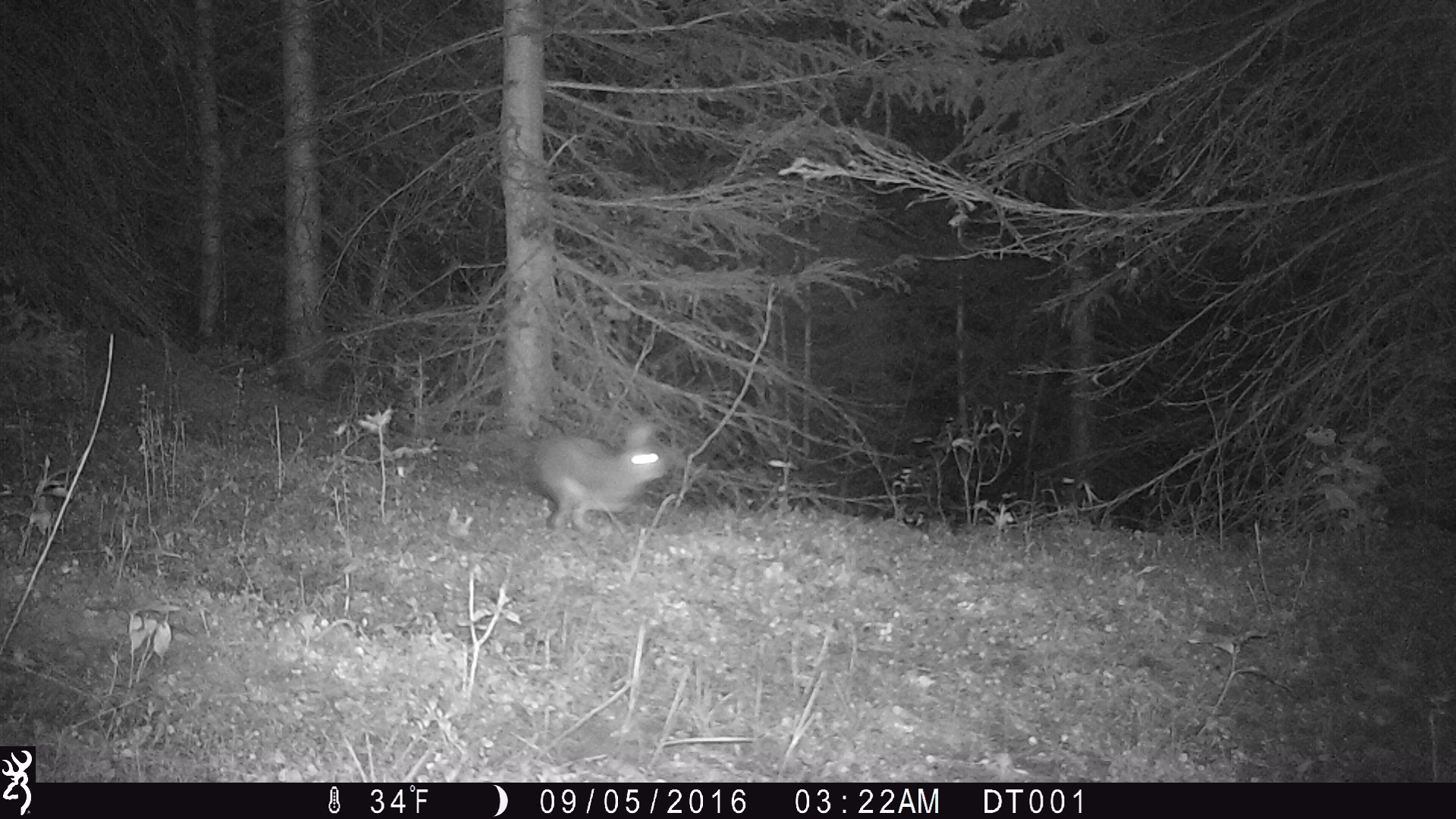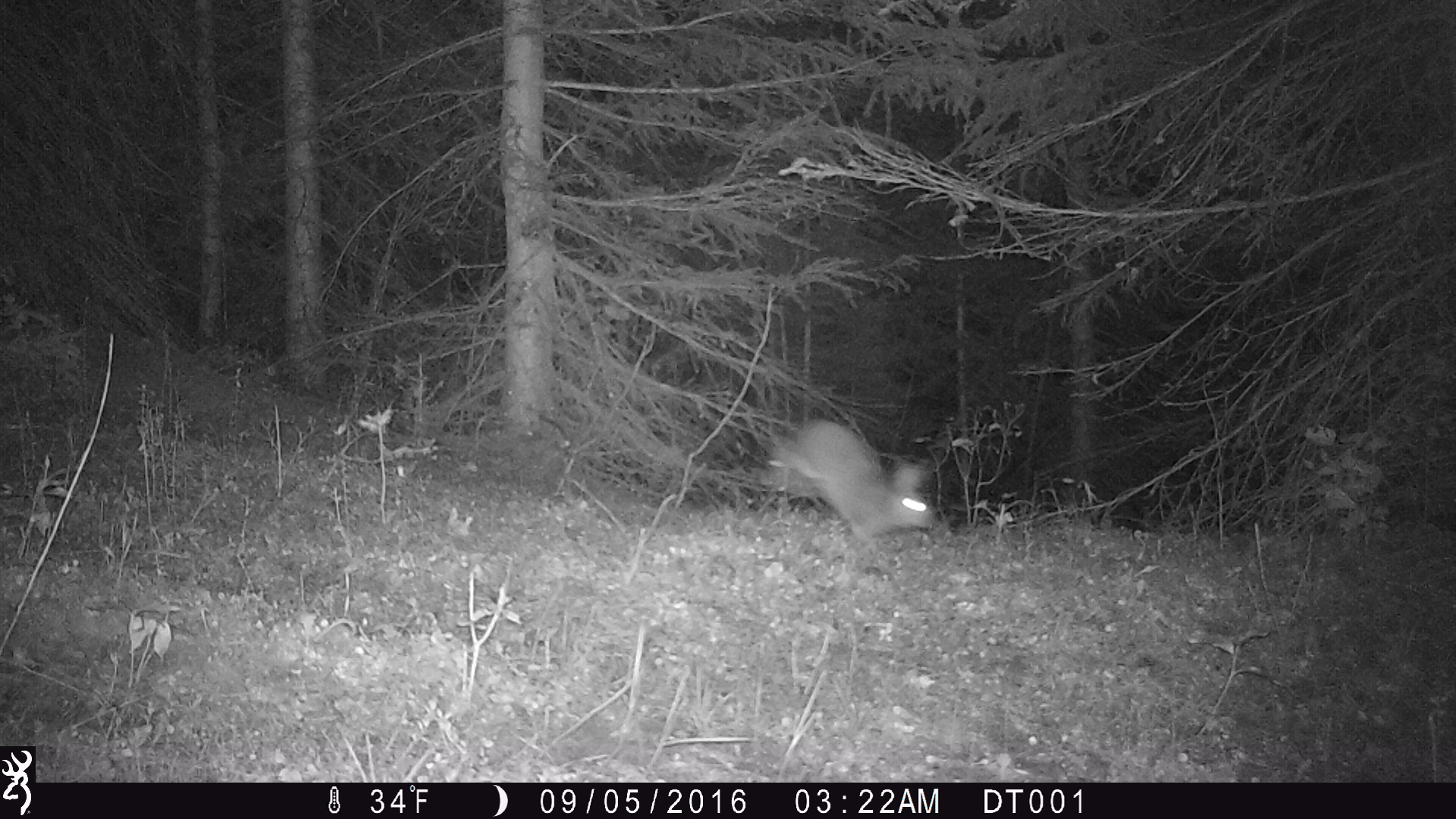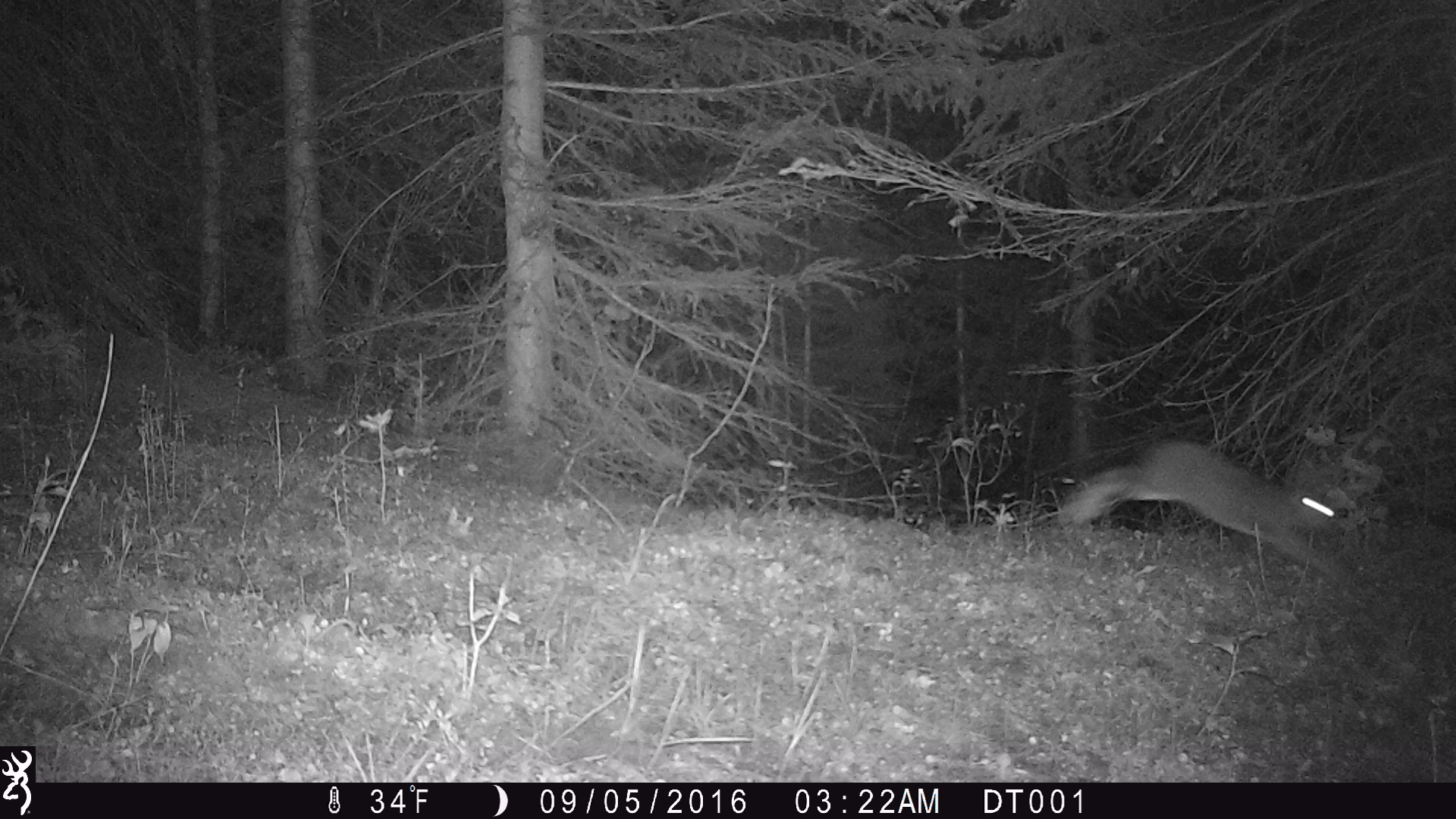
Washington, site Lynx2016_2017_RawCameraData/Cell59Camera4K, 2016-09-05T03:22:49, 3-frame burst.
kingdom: Animalia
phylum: Chordata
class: Mammalia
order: Lagomorpha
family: Leporidae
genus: Lepus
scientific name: Lepus americanus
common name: snowshoe hare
Lepus americanus (snowshoe hare). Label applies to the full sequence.